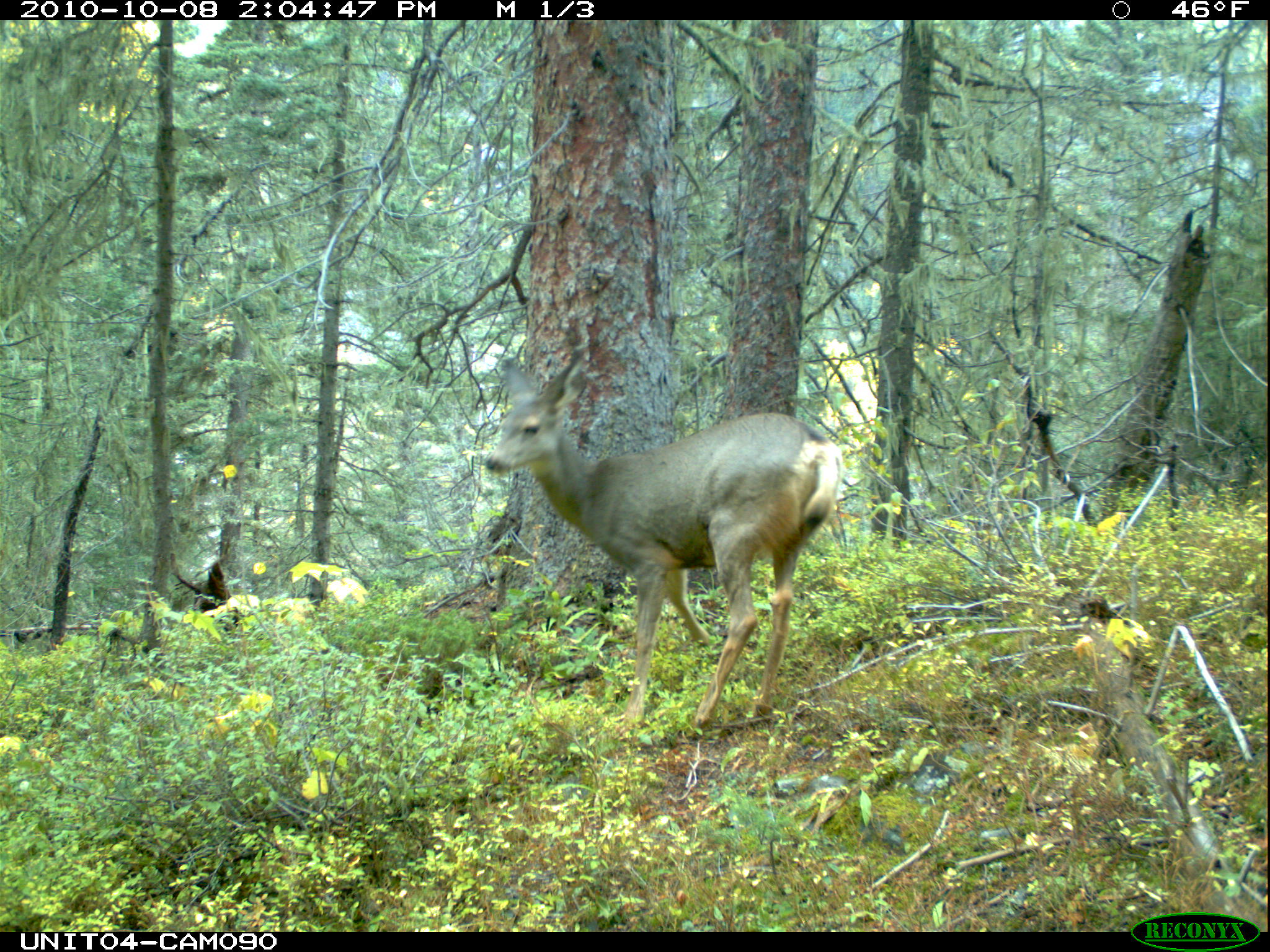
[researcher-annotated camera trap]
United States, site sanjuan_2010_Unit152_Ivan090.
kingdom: Animalia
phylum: Chordata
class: Mammalia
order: Artiodactyla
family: Cervidae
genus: Odocoileus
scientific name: Odocoileus hemionus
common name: mule deer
Odocoileus hemionus (mule deer).